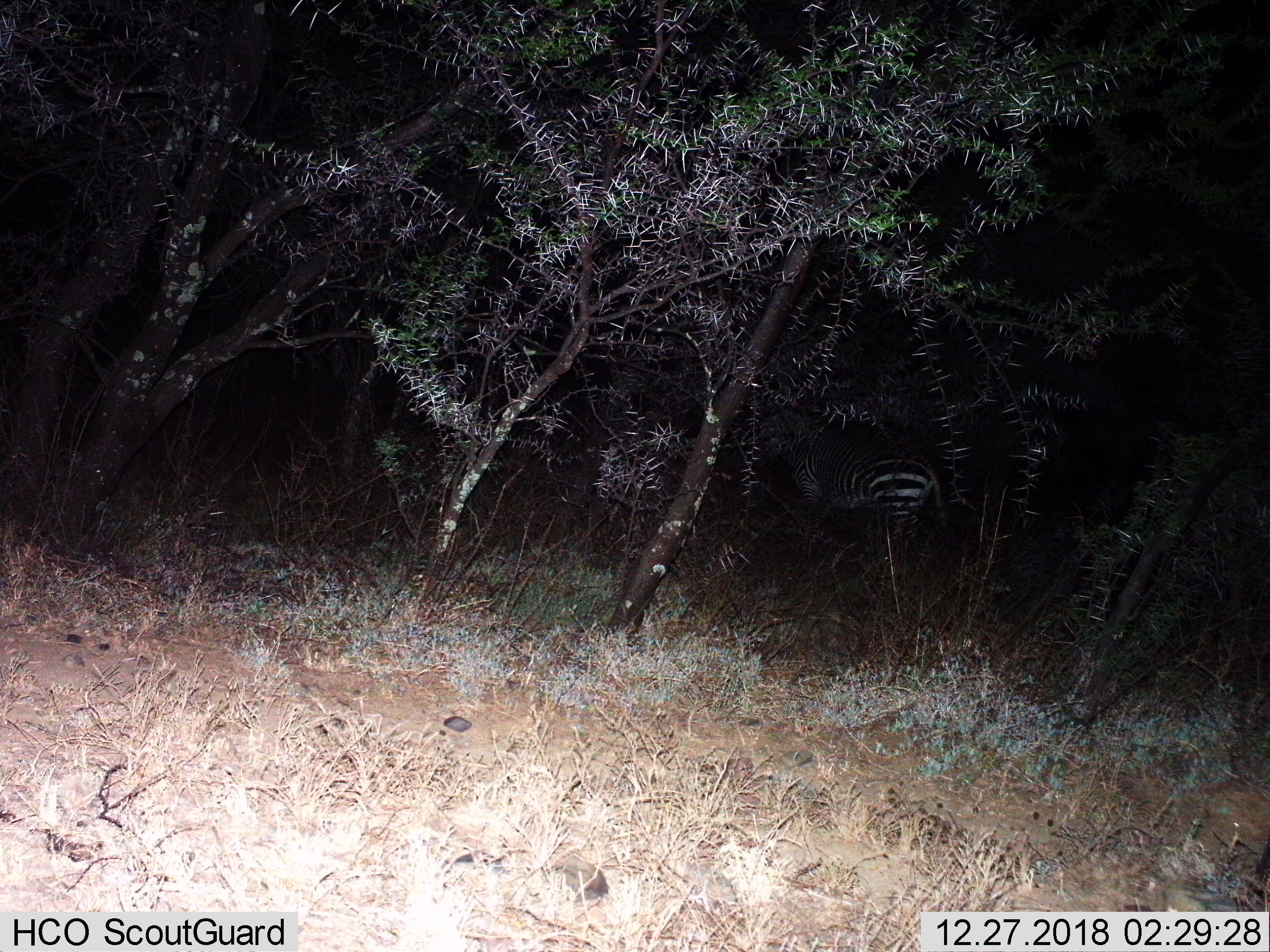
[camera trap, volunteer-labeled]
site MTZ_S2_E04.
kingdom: Animalia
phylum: Chordata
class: Mammalia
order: Perissodactyla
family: Equidae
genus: Equus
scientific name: Equus zebra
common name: mountain zebra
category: zebramountain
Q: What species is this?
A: Zebramountain (mountain zebra) (Equus zebra).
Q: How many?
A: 1.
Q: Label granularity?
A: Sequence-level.